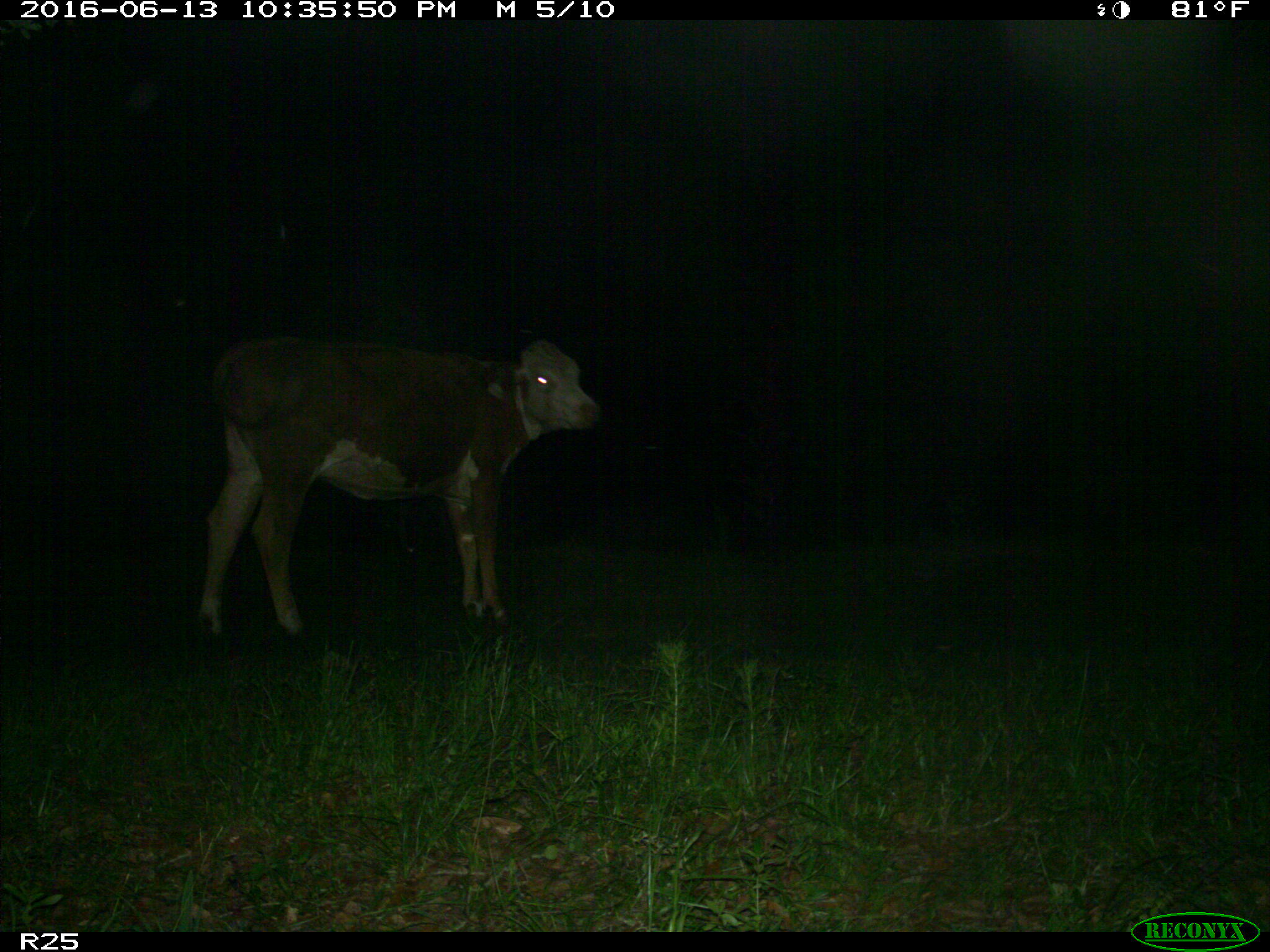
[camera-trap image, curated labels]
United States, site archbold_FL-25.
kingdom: Animalia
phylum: Chordata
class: Mammalia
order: Artiodactyla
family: Bovidae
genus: Bos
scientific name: Bos taurus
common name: domestic cow